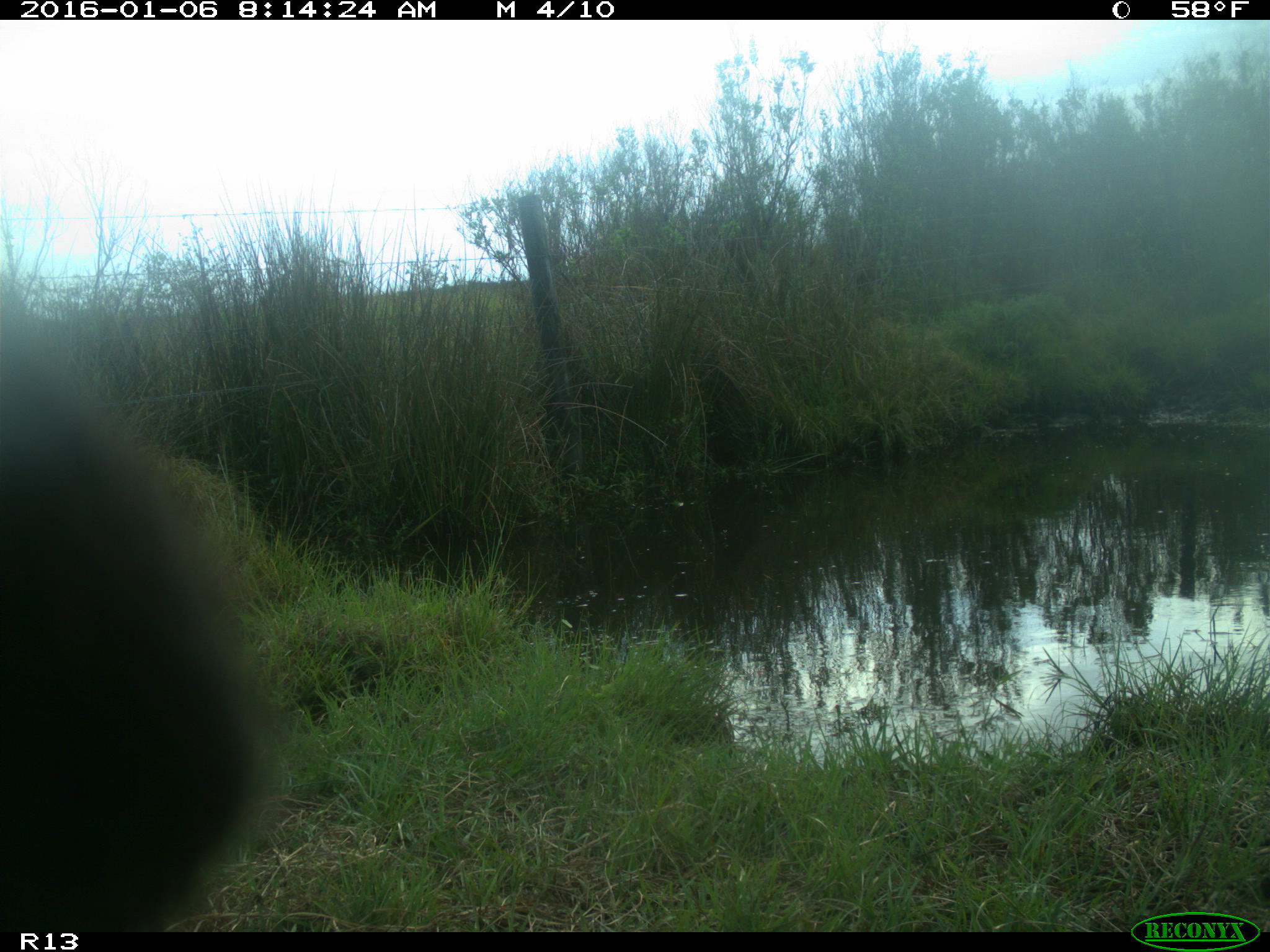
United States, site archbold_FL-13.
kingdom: Animalia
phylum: Chordata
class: Mammalia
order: Artiodactyla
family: Bovidae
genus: Bos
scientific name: Bos taurus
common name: domestic cow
Bos taurus (domestic cow).